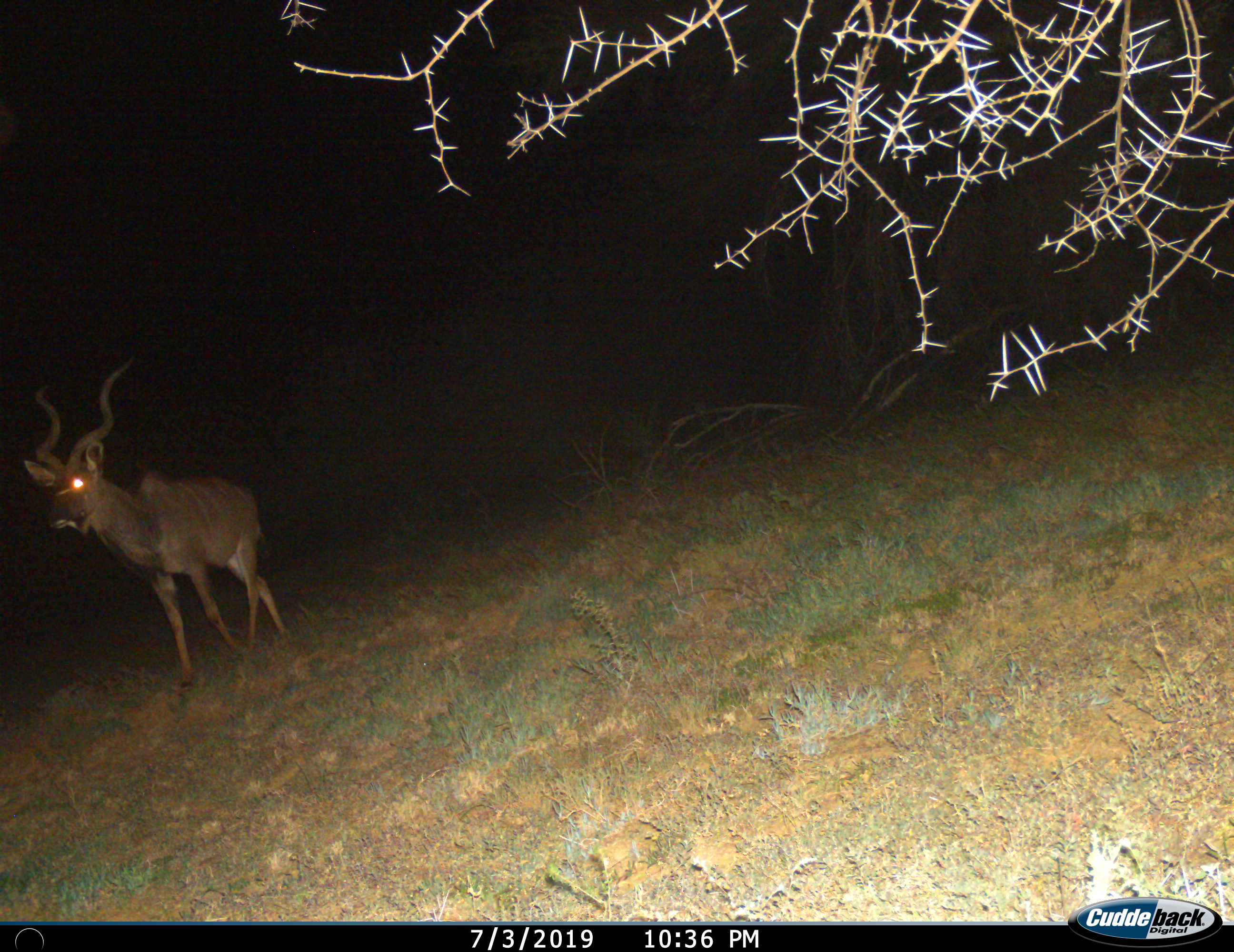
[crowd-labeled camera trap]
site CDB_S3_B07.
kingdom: Animalia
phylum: Chordata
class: Mammalia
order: Artiodactyla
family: Bovidae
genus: Tragelaphus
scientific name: Tragelaphus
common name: kudu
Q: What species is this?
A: Kudu (Tragelaphus).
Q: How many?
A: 1.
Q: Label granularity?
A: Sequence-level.